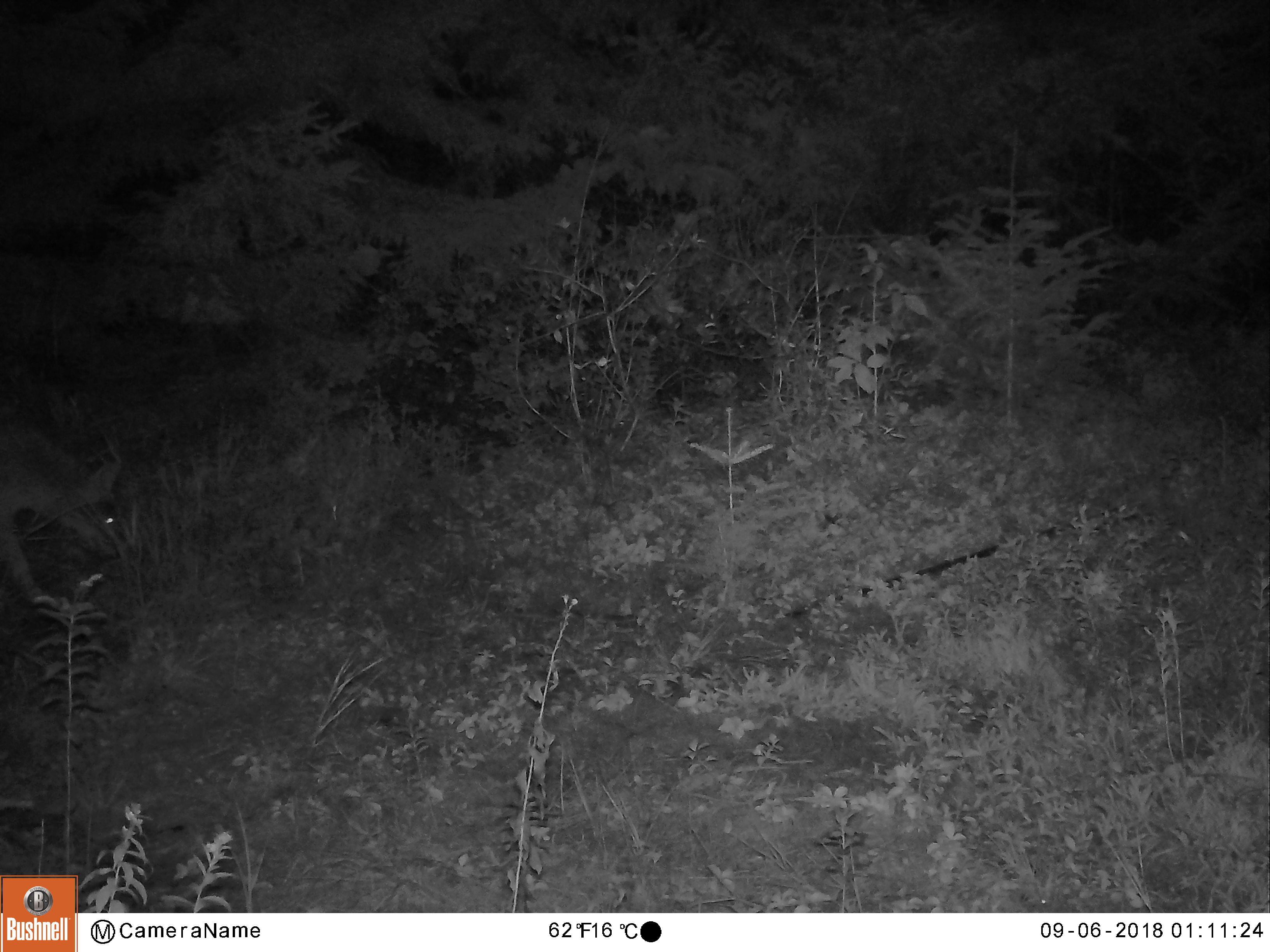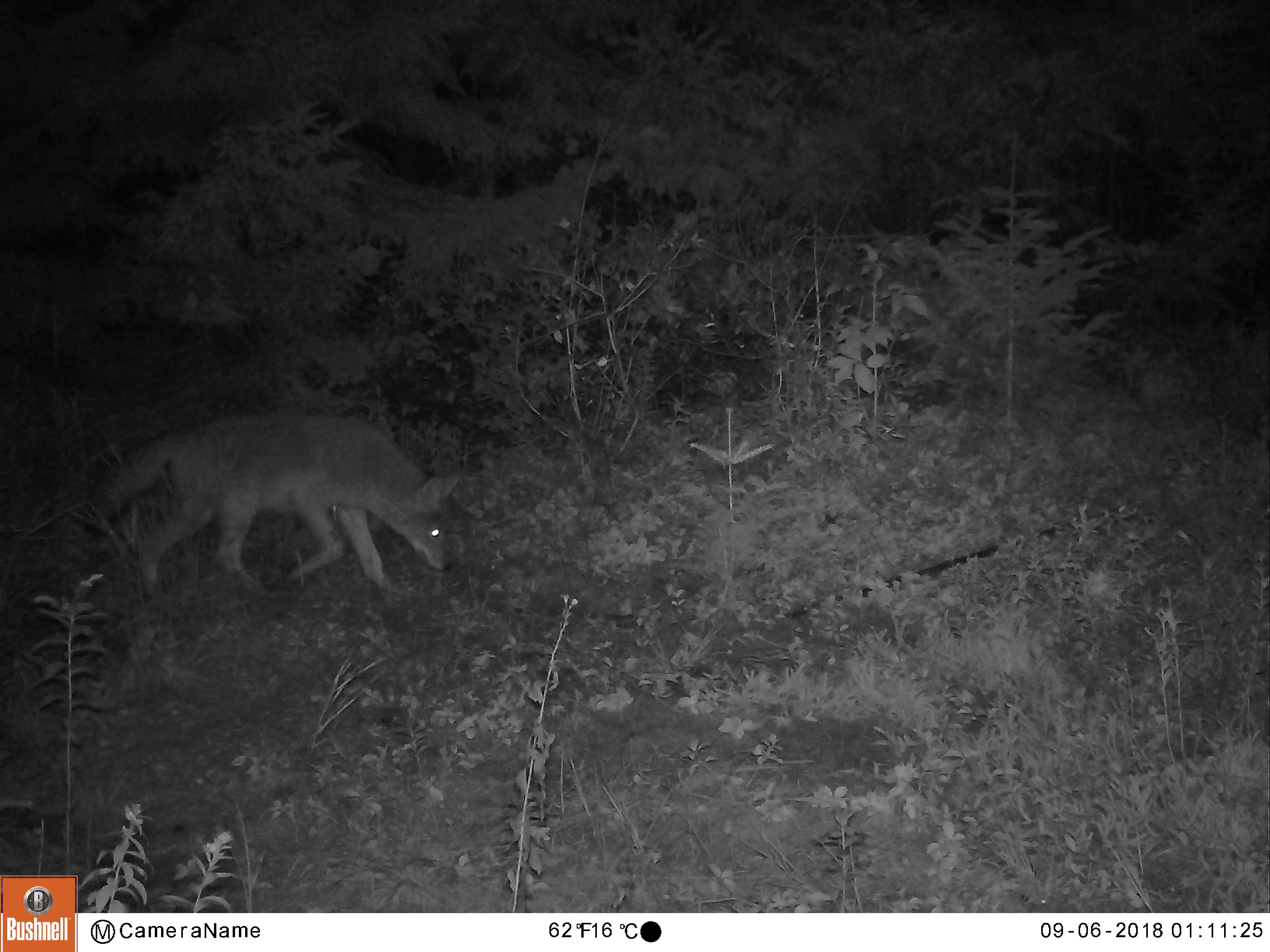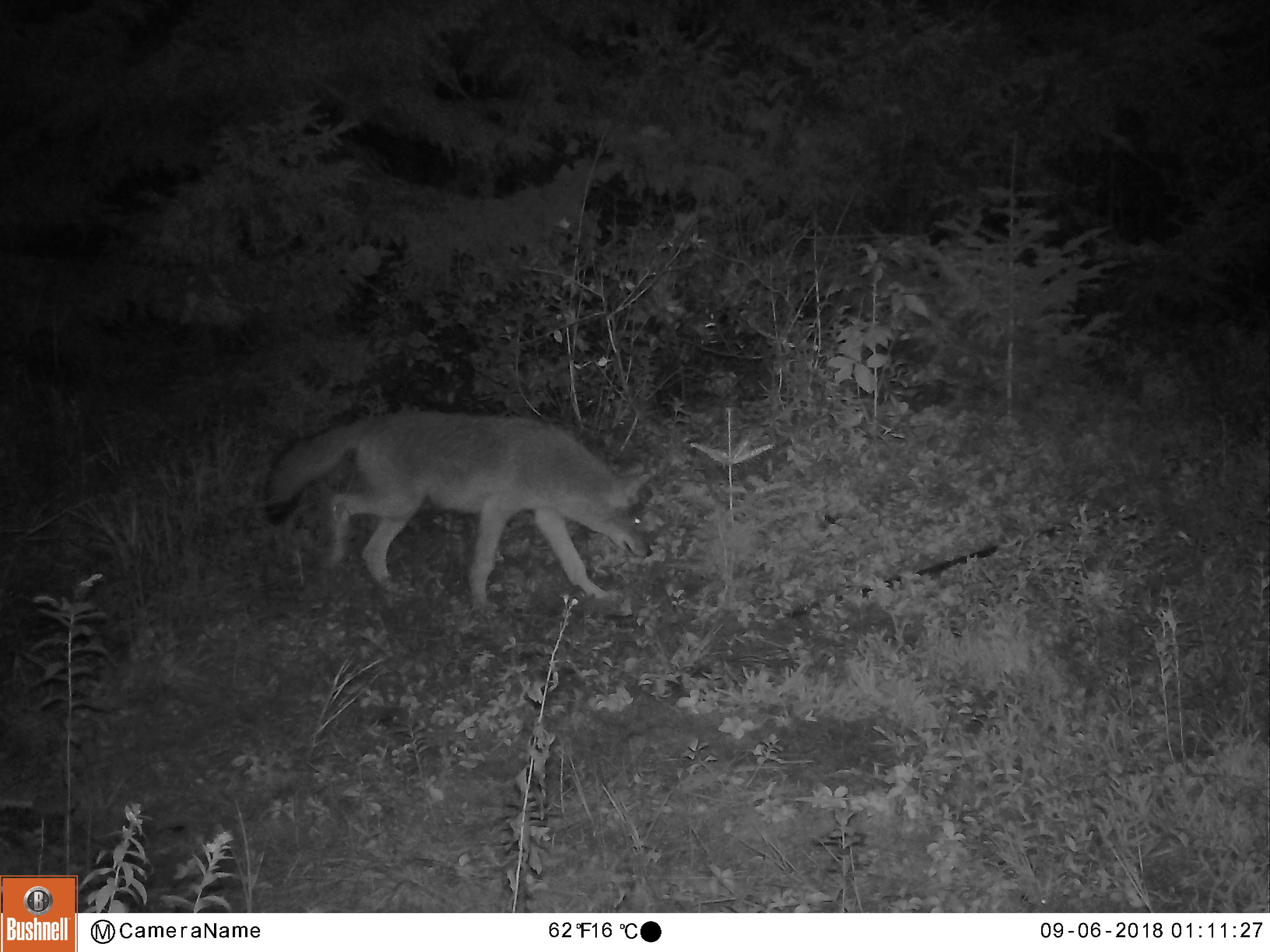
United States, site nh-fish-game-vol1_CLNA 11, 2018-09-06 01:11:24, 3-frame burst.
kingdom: Animalia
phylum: Chordata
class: Mammalia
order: Carnivora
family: Canidae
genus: Canis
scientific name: Canis latrans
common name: coyote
Coyote (Canis latrans).